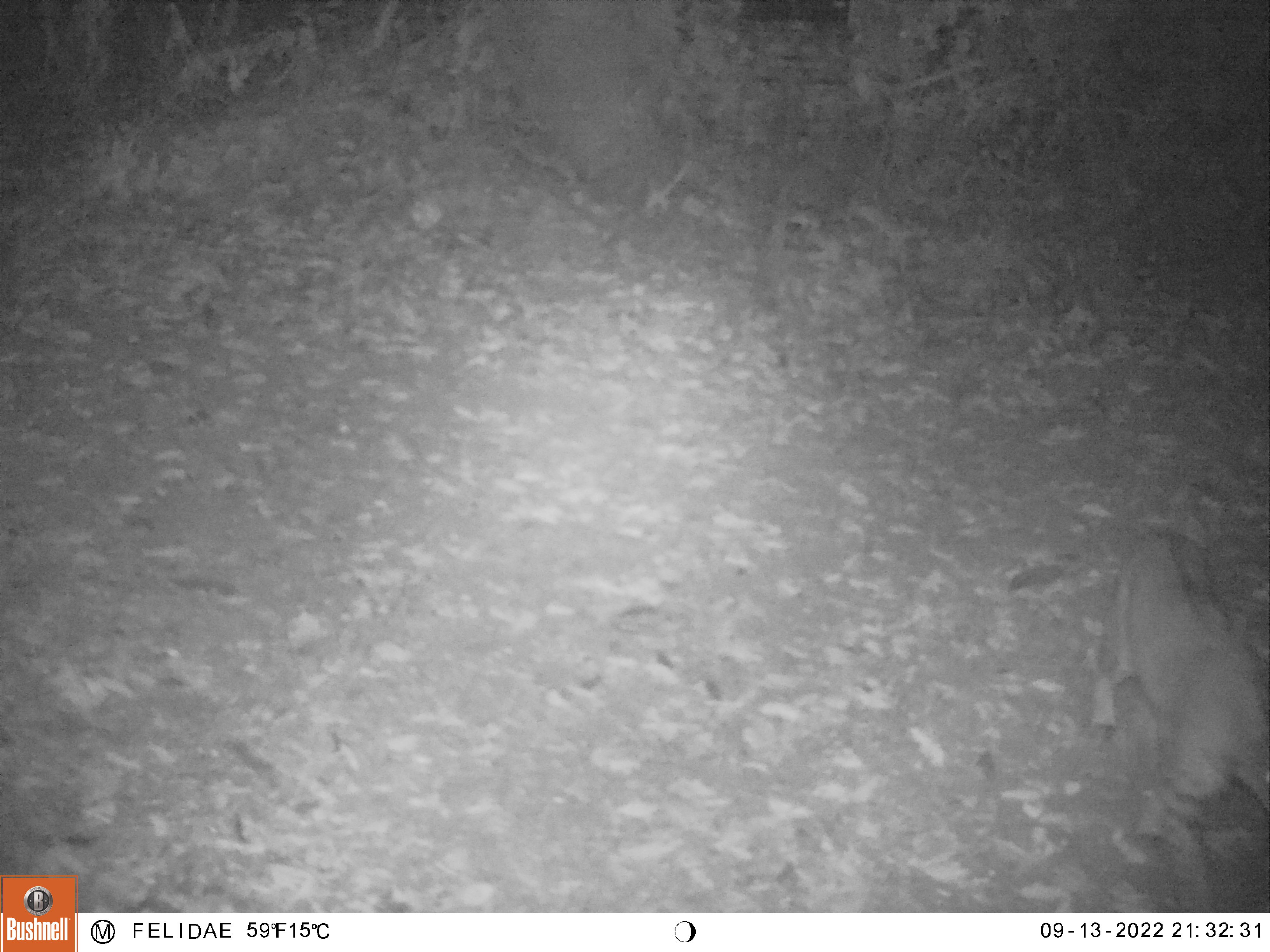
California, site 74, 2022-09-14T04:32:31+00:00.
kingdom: Animalia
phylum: Chordata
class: Mammalia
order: Carnivora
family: Felidae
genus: Lynx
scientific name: Lynx rufus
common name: bobcat